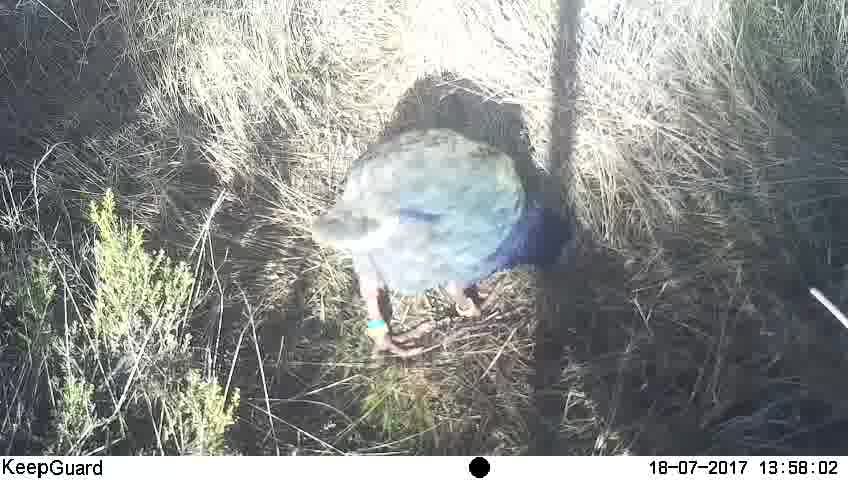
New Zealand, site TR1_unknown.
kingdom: Animalia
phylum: Chordata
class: Aves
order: Gruiformes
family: Rallidae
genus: Porphyrio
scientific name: Porphyrio mantelli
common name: takahe